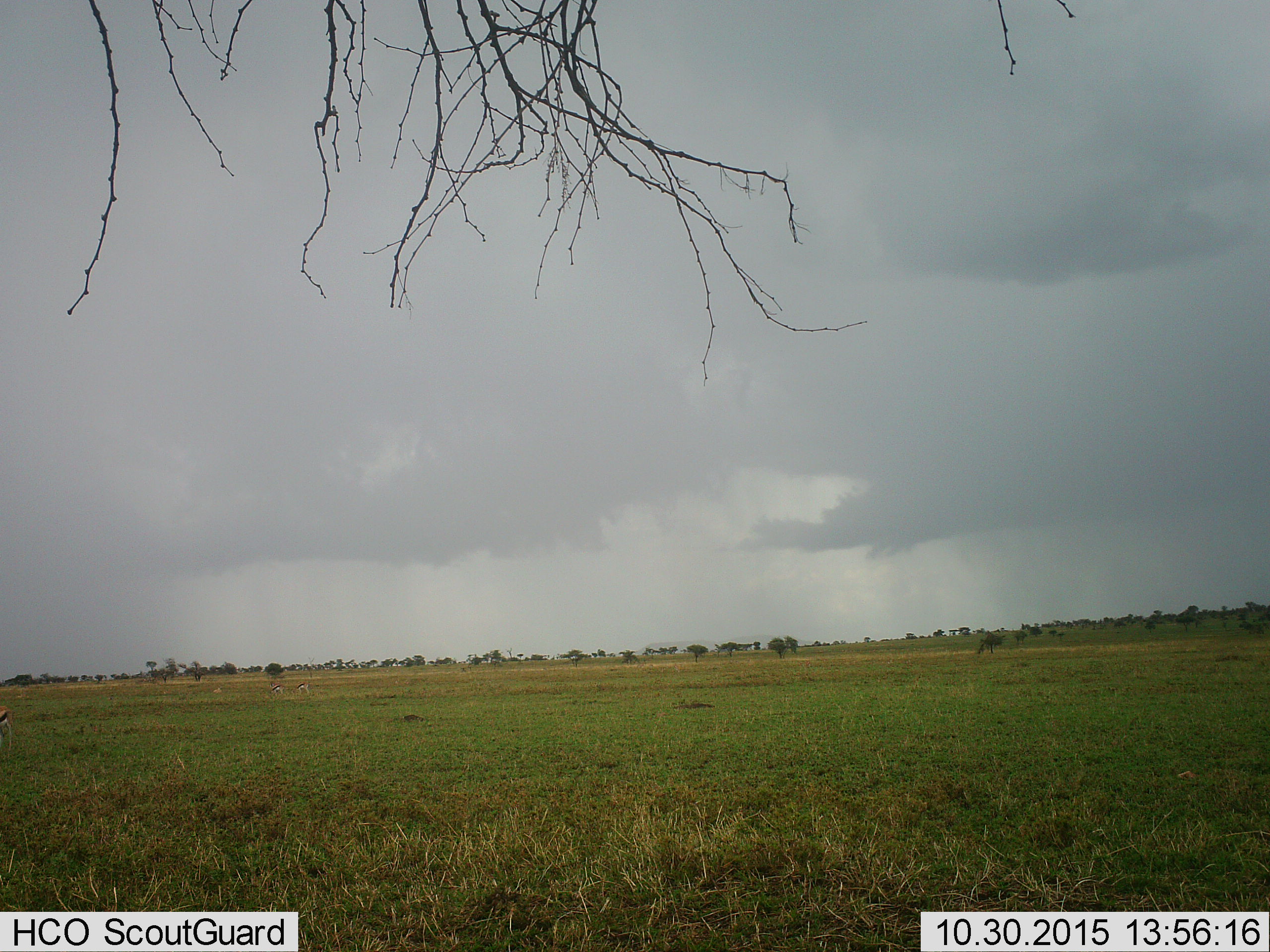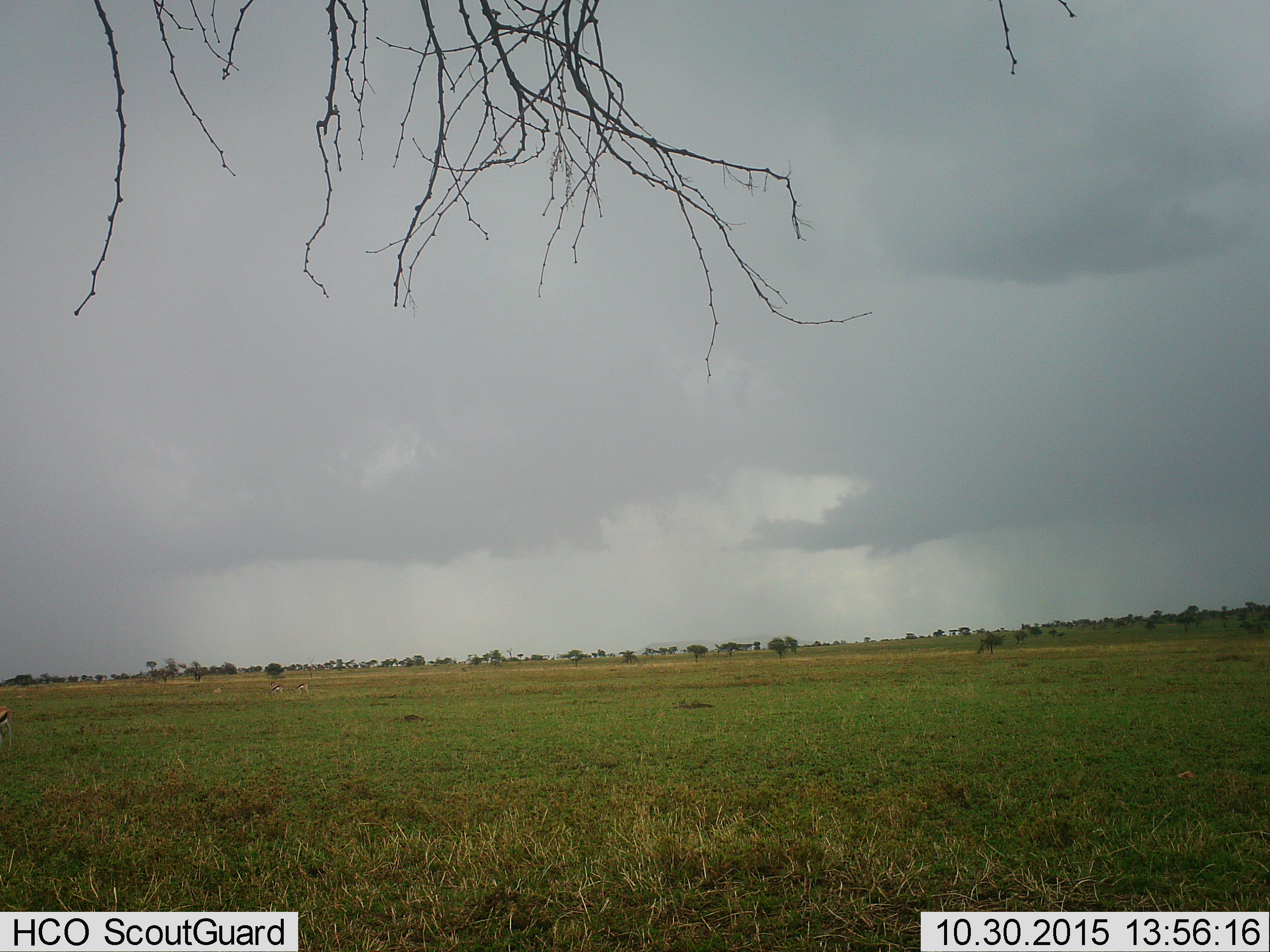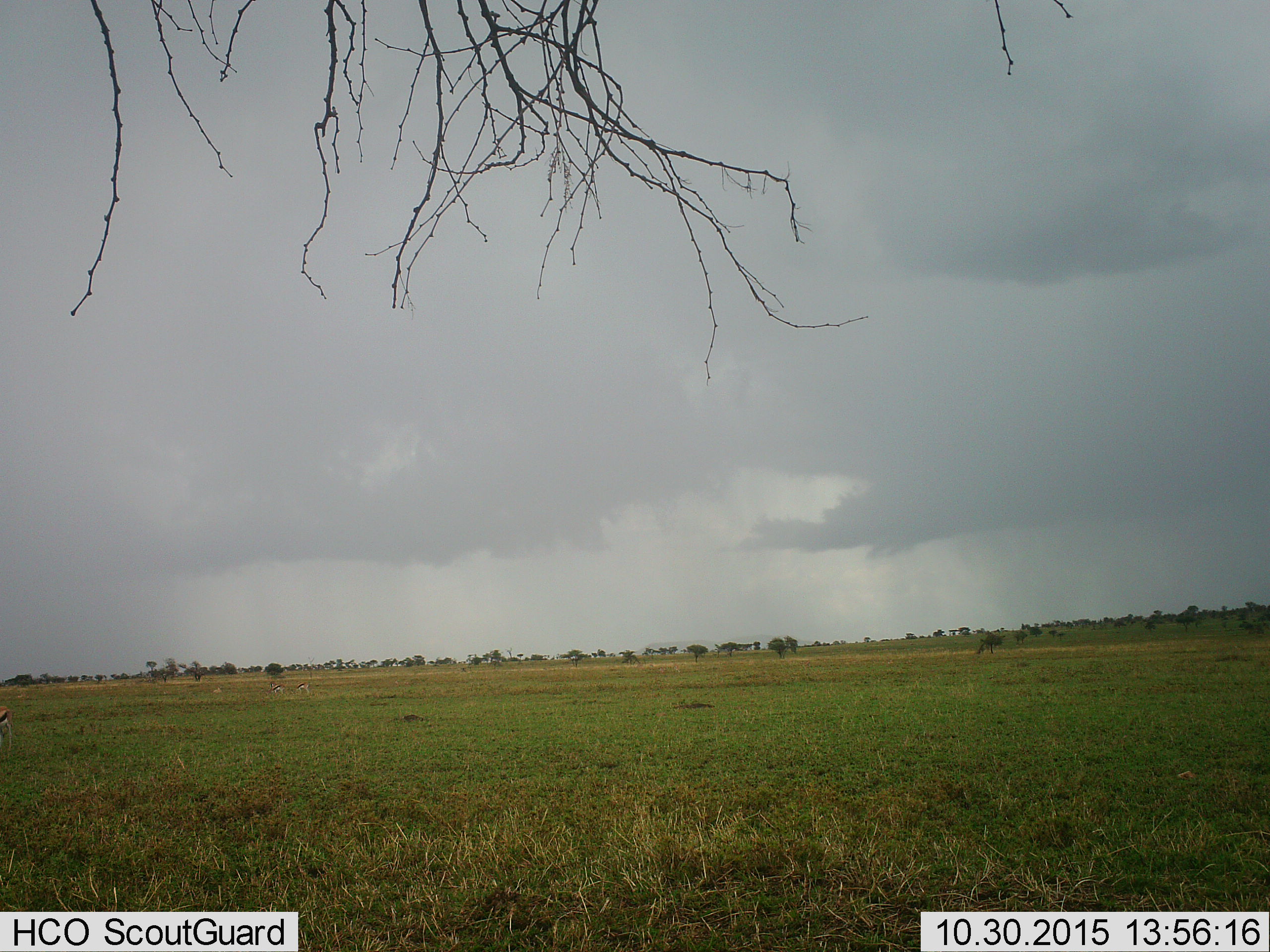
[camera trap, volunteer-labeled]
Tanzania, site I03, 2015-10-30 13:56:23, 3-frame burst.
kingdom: Animalia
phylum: Chordata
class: Mammalia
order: Artiodactyla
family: Bovidae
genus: Eudorcas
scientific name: Eudorcas thomsonii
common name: thomson's gazelle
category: gazellethomsons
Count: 4.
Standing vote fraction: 83%.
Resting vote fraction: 0%.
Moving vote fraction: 0%.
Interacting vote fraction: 0%.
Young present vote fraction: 0%.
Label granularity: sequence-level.